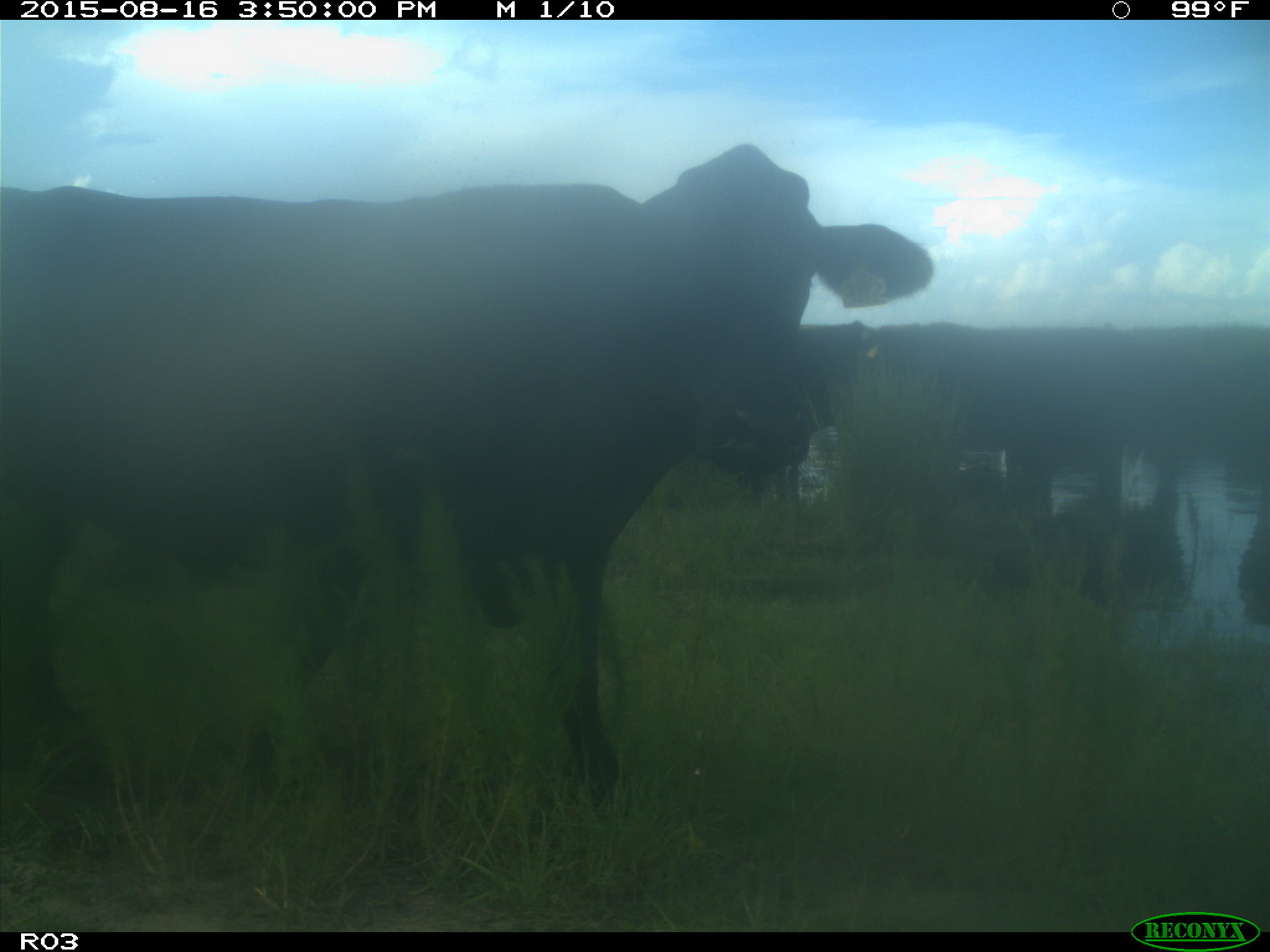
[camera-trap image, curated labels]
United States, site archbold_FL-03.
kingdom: Animalia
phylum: Chordata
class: Mammalia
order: Artiodactyla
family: Bovidae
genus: Bos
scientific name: Bos taurus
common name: domestic cow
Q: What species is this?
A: Bos taurus (domestic cow).